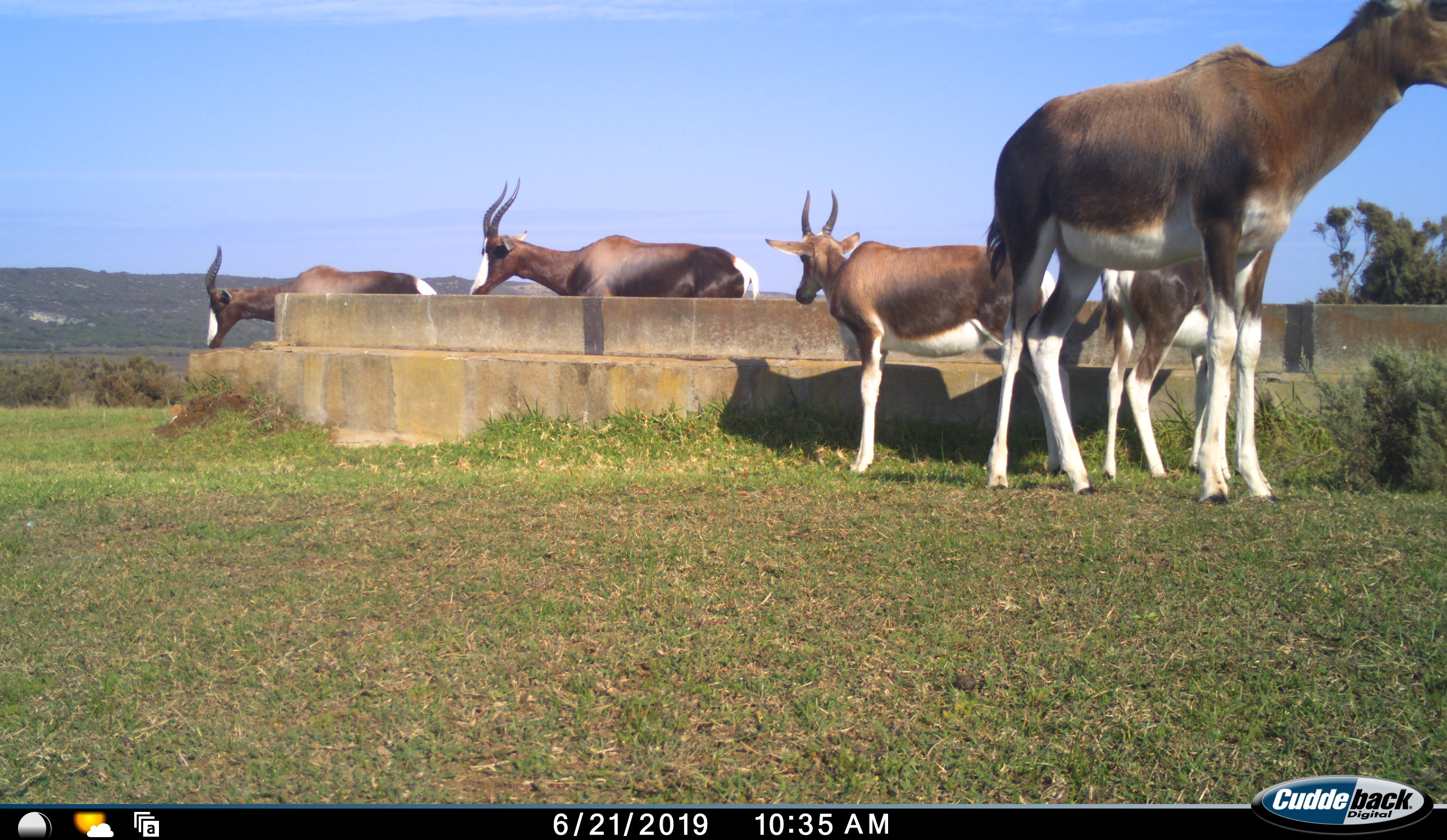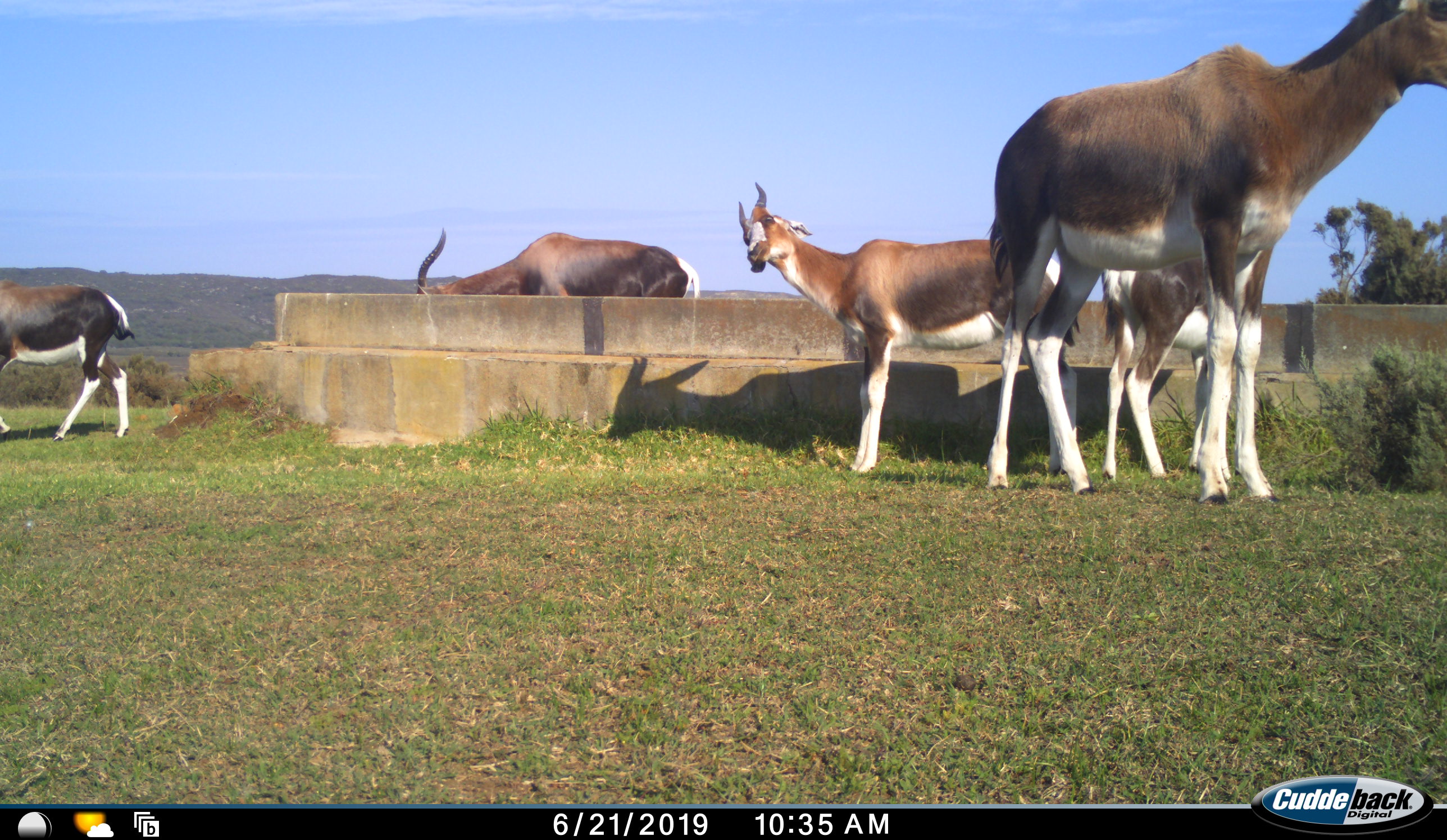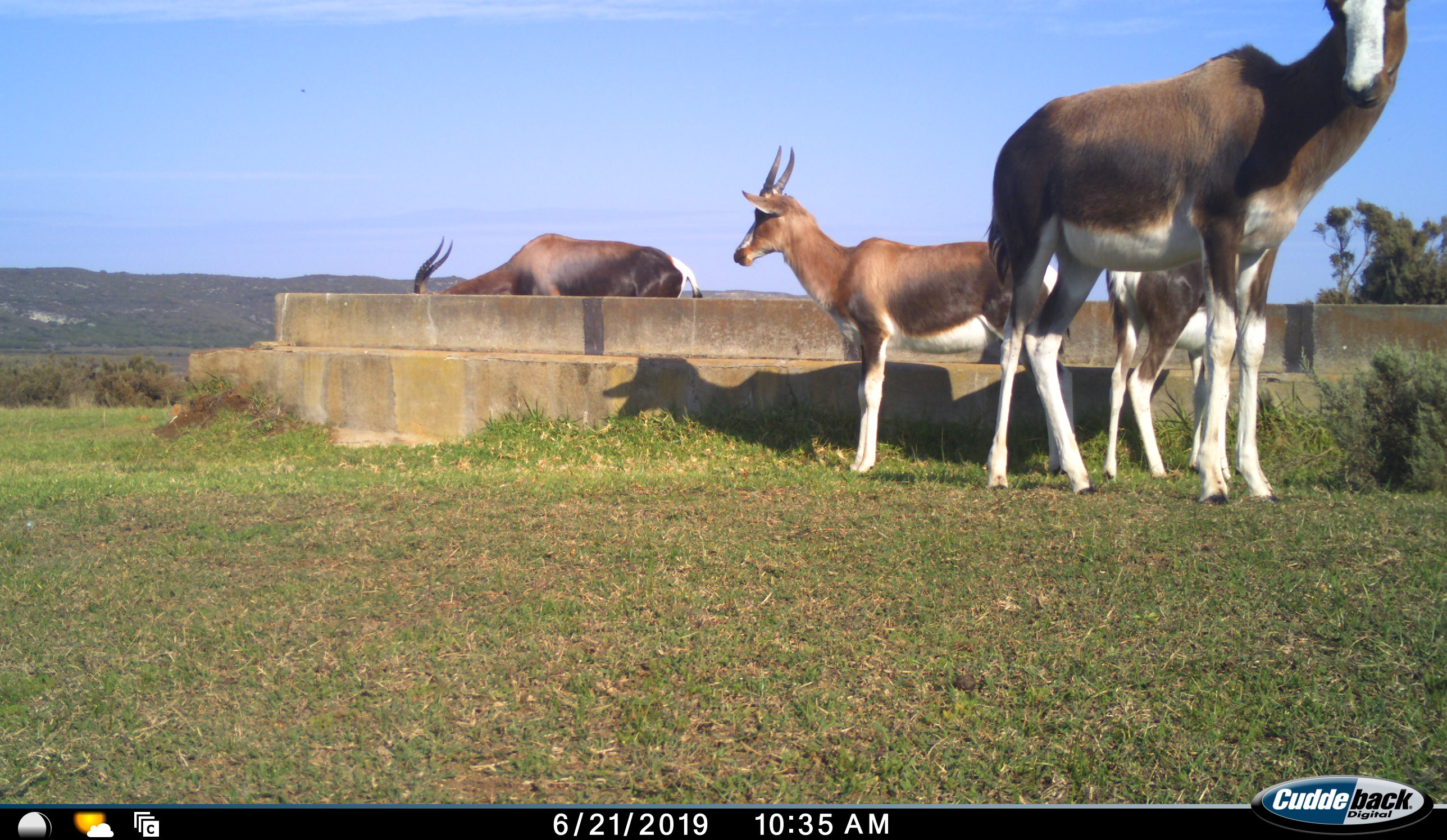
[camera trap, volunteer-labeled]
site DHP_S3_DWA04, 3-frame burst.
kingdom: Animalia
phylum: Chordata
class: Mammalia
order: Artiodactyla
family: Bovidae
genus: Damaliscus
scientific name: Damaliscus pygargus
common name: bontebok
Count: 5.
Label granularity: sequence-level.